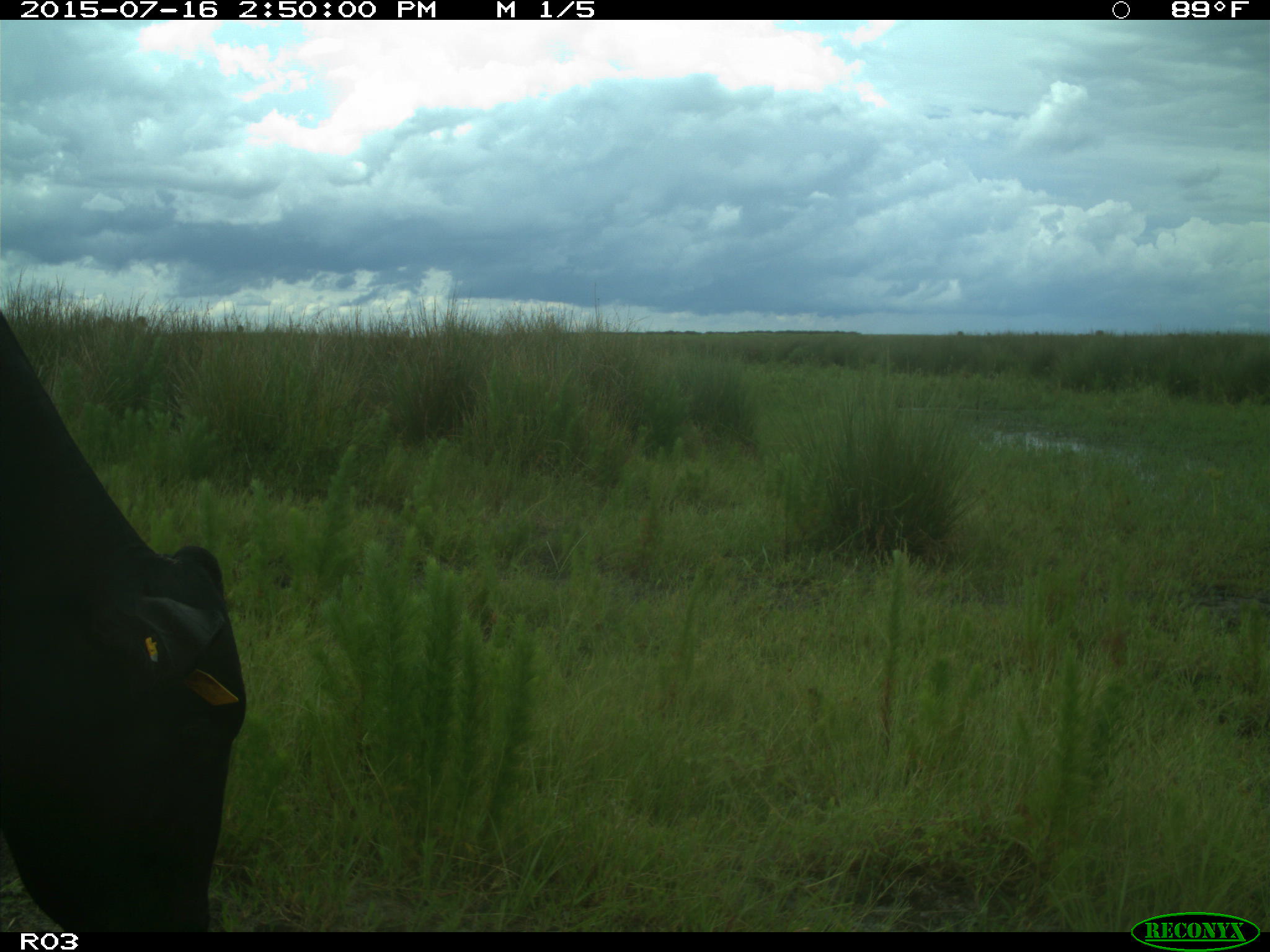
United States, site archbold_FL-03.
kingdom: Animalia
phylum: Chordata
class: Mammalia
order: Artiodactyla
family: Bovidae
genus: Bos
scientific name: Bos taurus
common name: domestic cow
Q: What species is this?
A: Bos taurus (domestic cow).